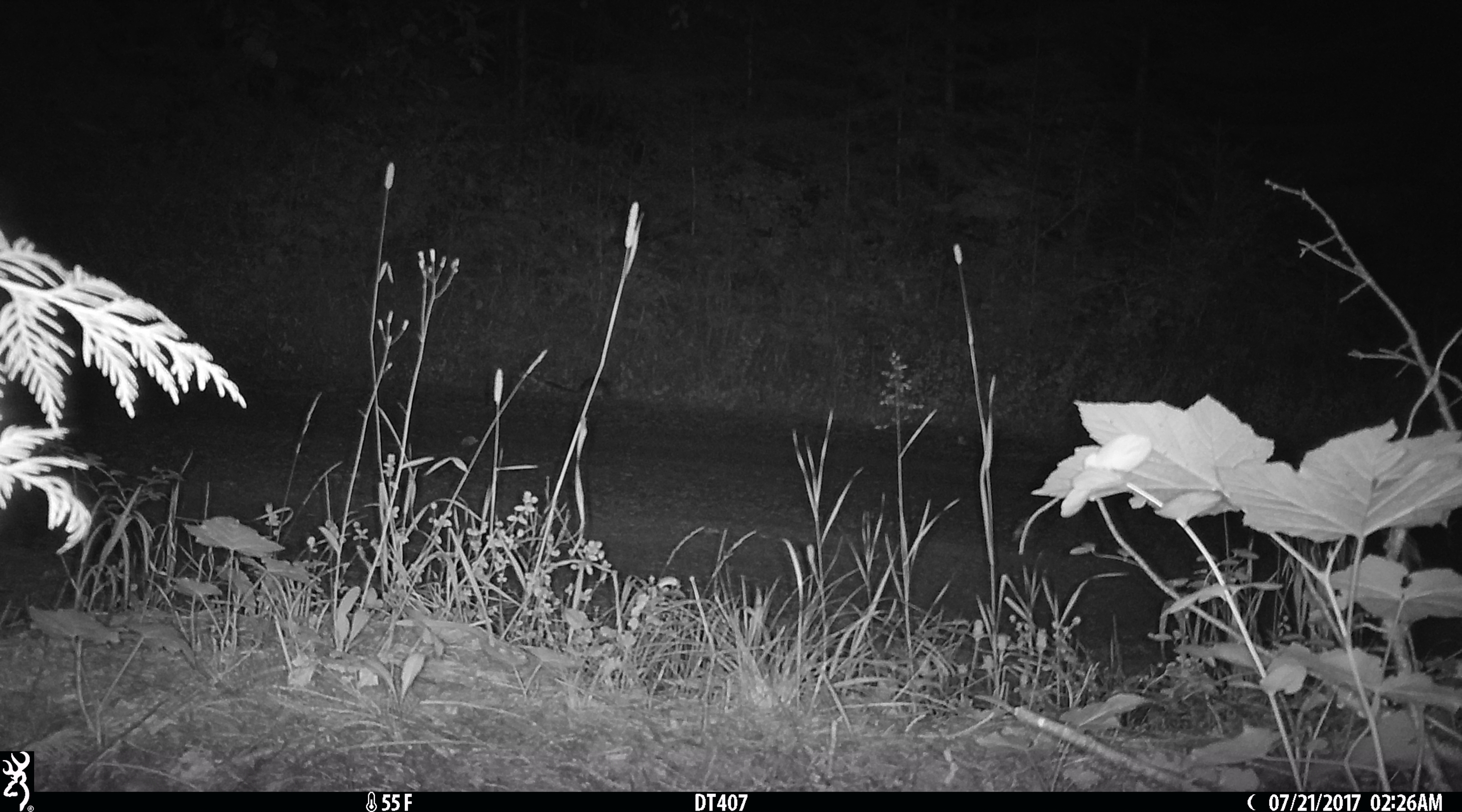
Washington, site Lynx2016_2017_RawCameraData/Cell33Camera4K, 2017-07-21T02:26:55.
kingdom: Animalia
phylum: Chordata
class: Mammalia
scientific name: Mammalia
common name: small mammal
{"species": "small mammal (Mammalia)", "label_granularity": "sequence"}